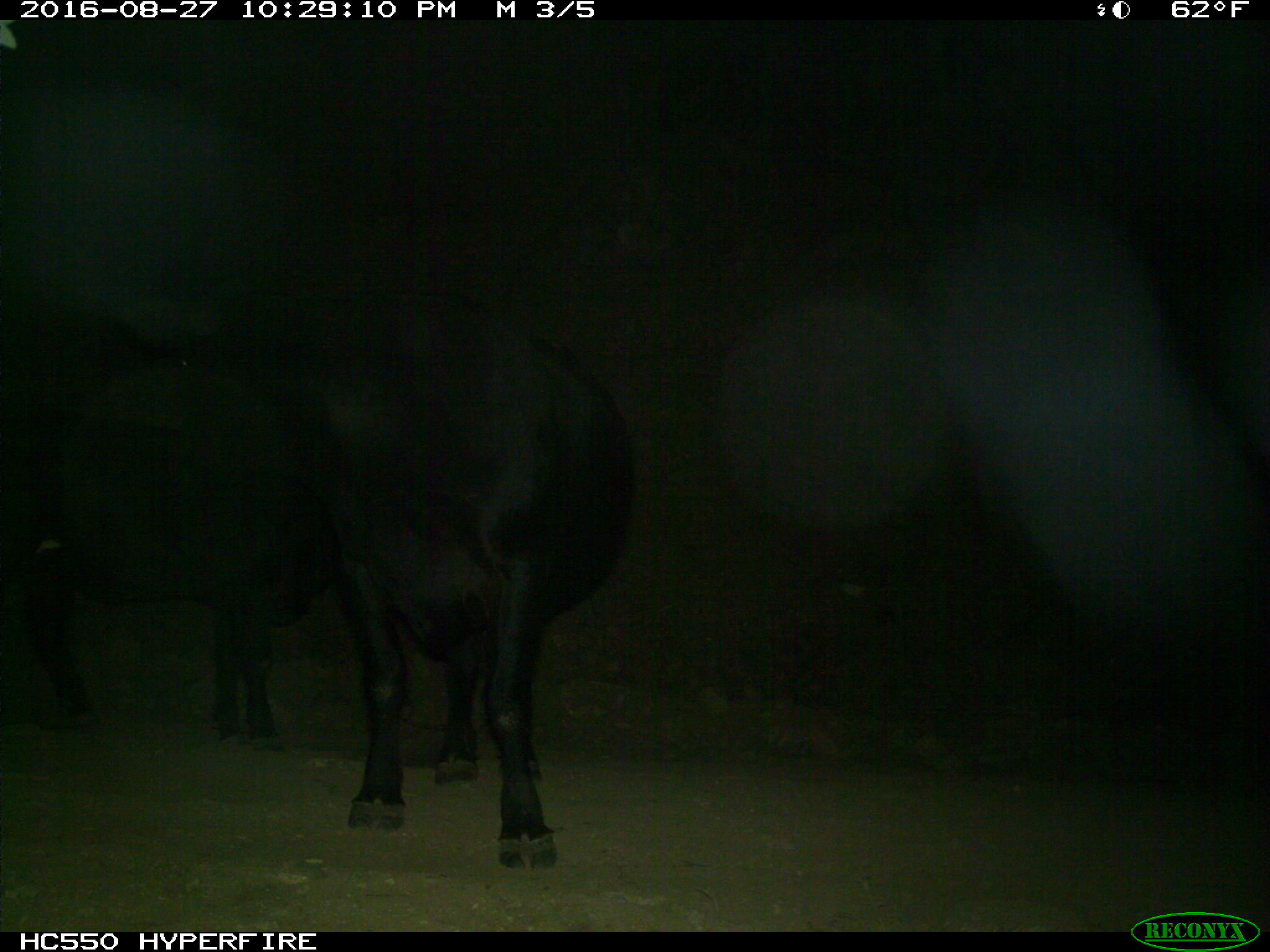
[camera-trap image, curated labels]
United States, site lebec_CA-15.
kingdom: Animalia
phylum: Chordata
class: Mammalia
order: Artiodactyla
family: Bovidae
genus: Bos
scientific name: Bos taurus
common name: domestic cow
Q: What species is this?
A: Bos taurus (domestic cow).